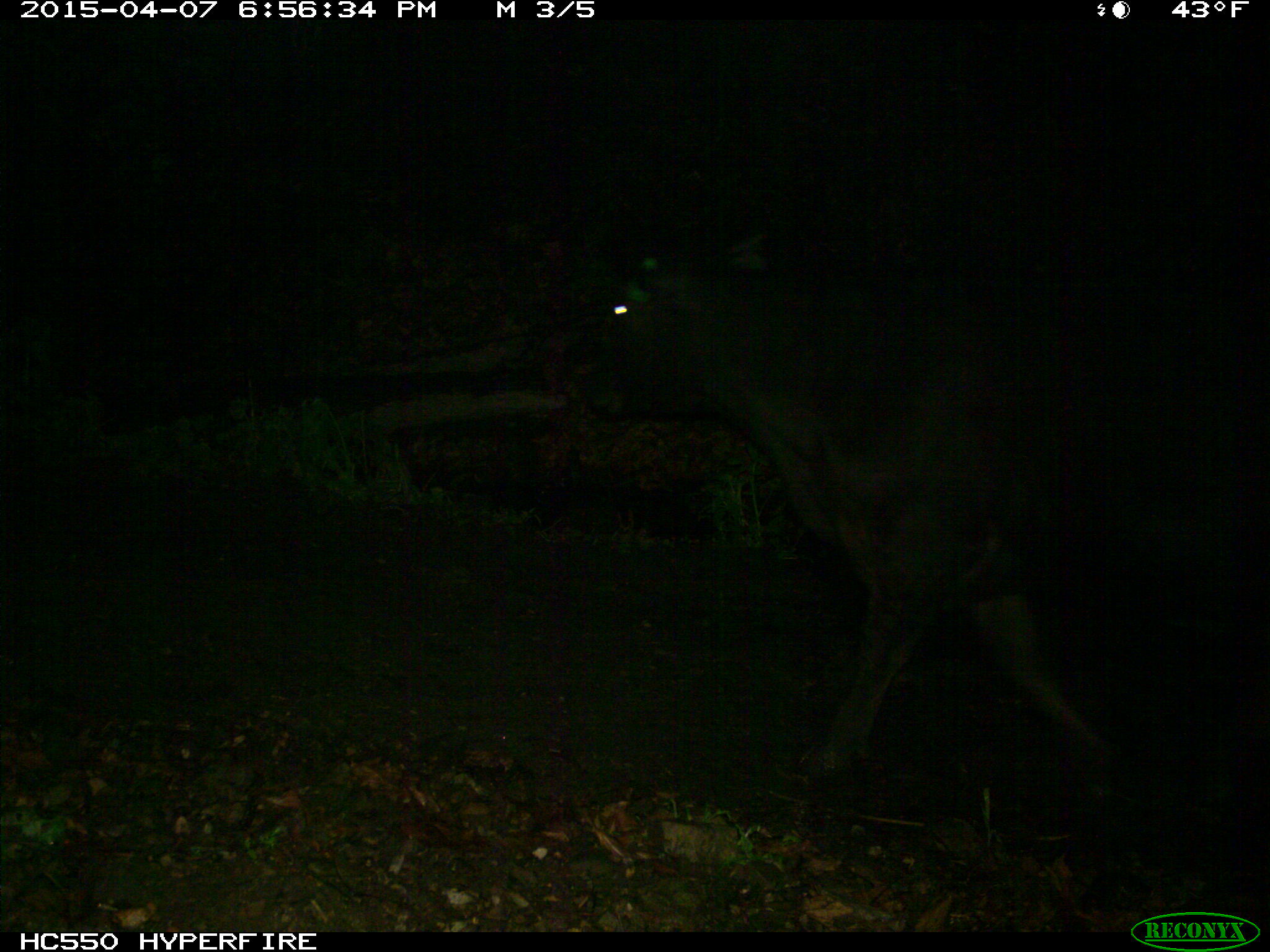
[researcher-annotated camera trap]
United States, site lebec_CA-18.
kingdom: Animalia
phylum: Chordata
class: Mammalia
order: Artiodactyla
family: Bovidae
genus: Bos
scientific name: Bos taurus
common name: domestic cow